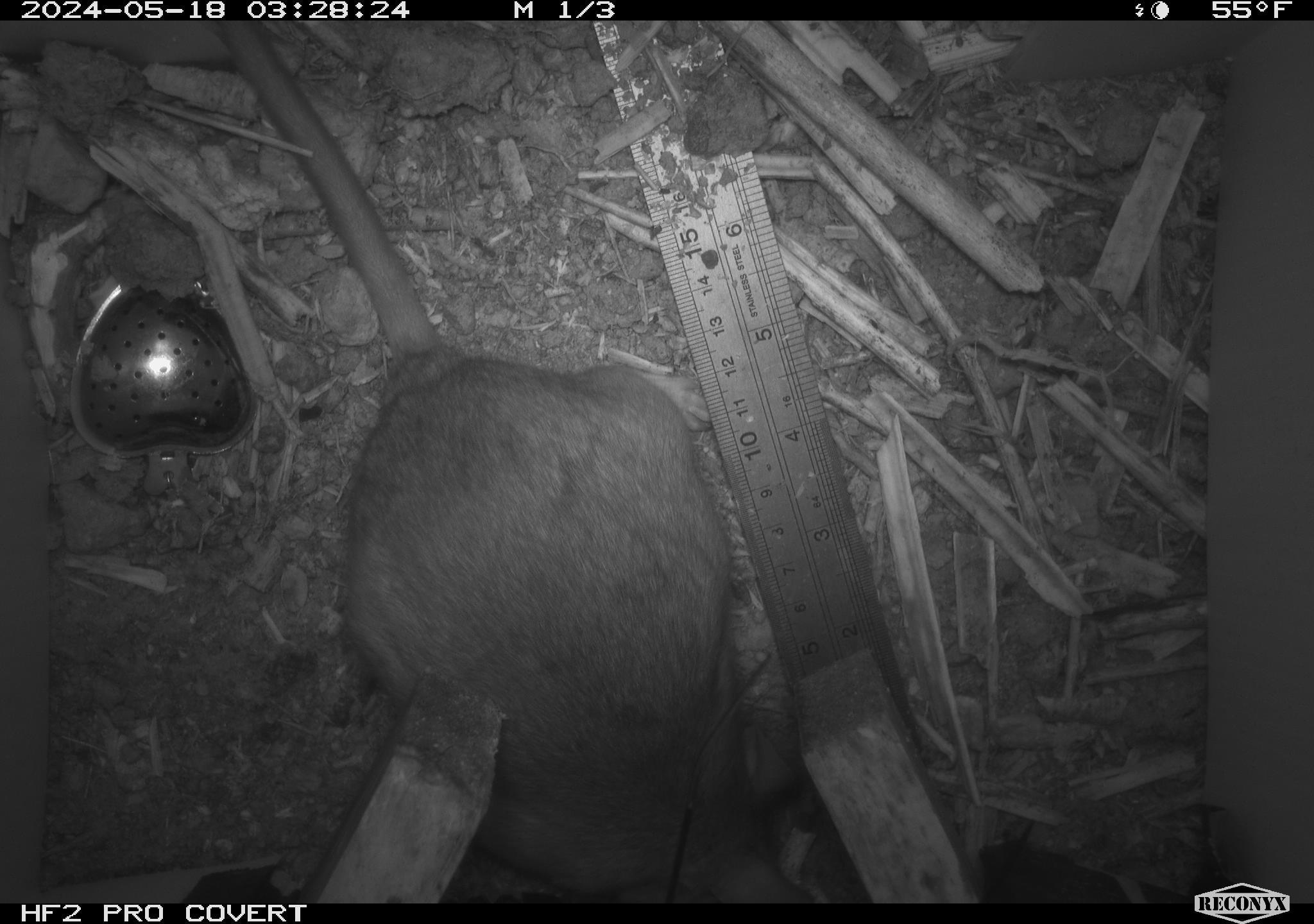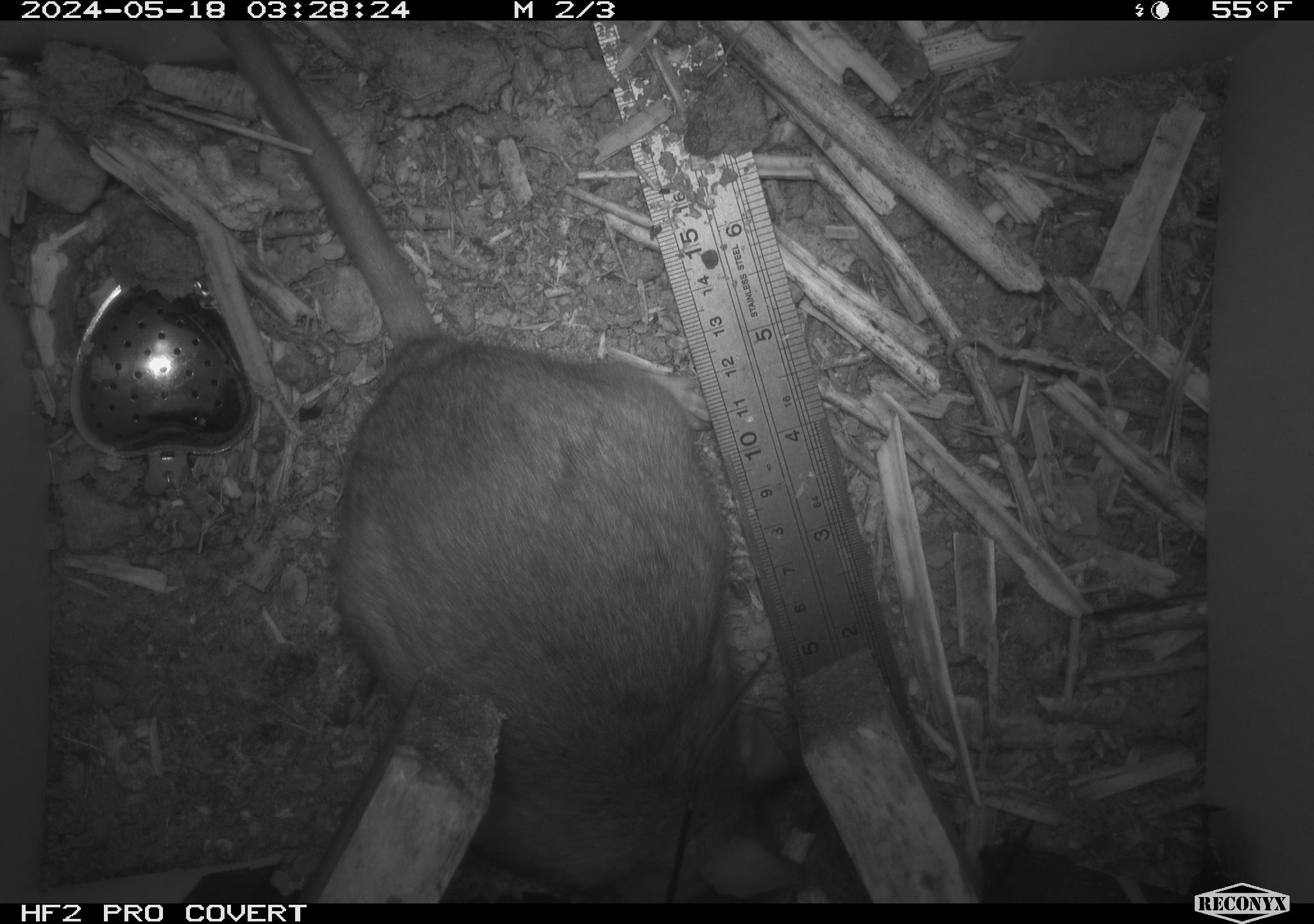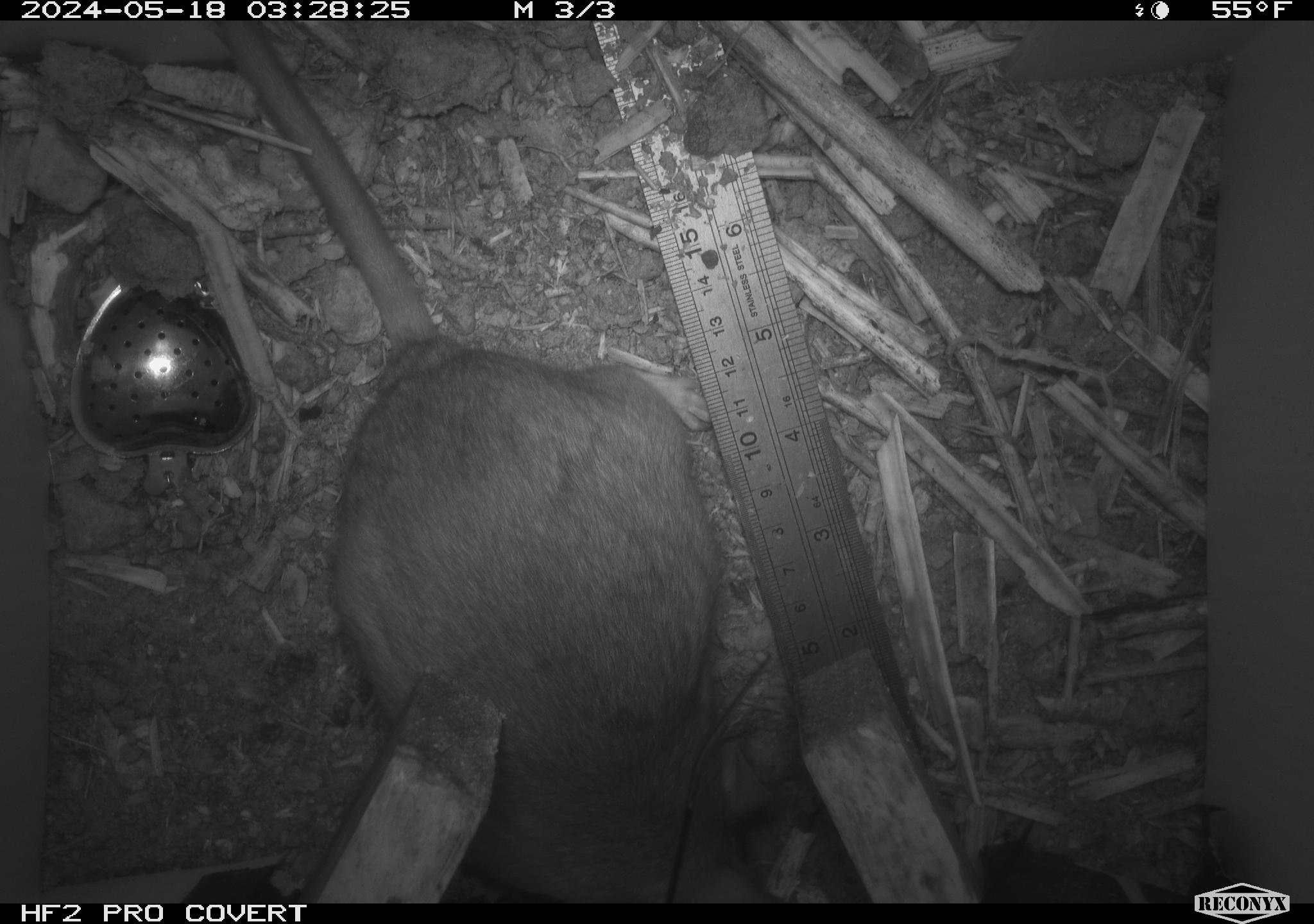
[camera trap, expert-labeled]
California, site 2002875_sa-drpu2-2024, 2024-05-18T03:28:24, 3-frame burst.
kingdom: Animalia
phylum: Chordata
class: Mammalia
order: Rodentia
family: Cricetidae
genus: Neotoma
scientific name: Neotoma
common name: pack rat or woodrat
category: neotoma species